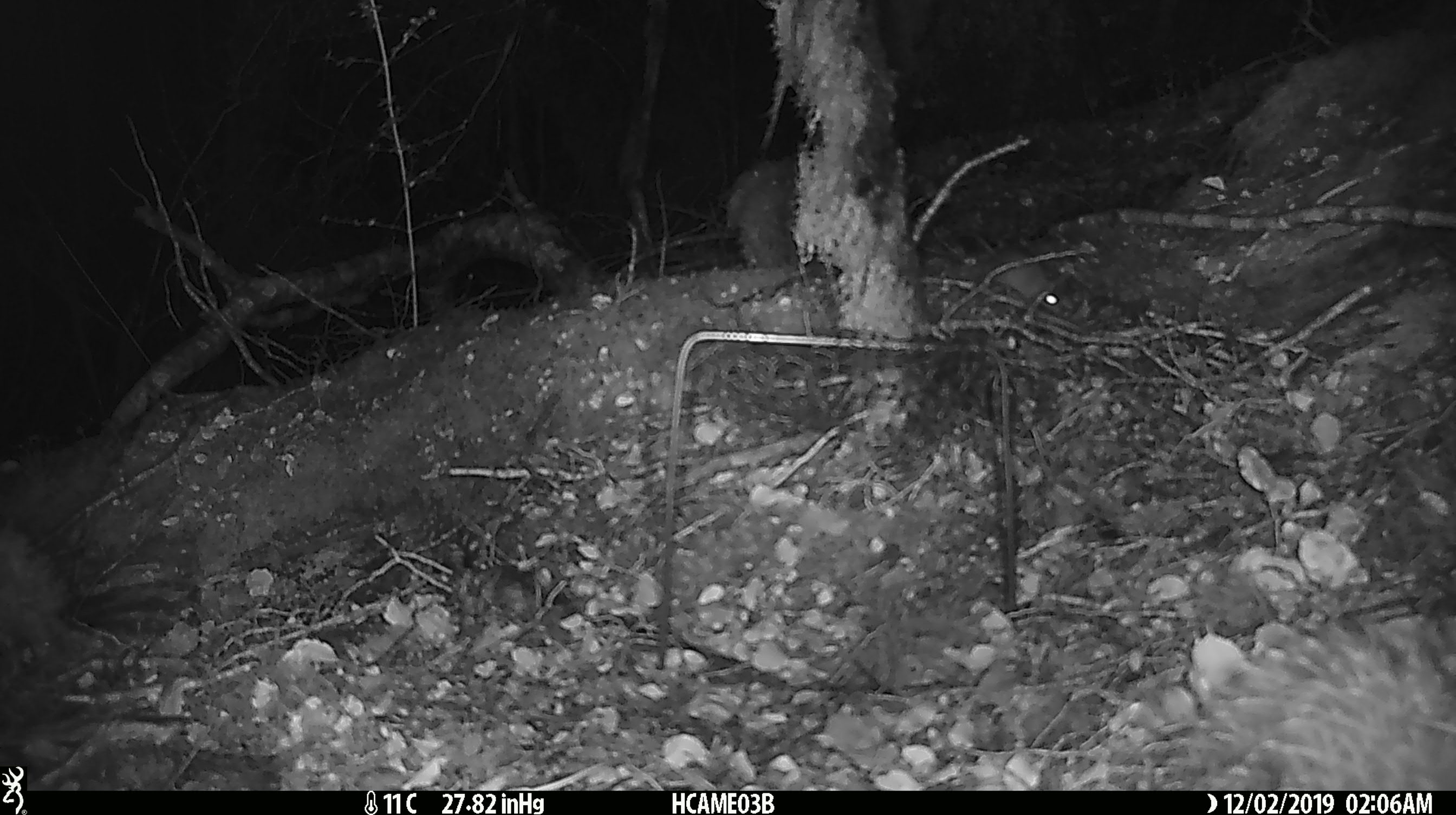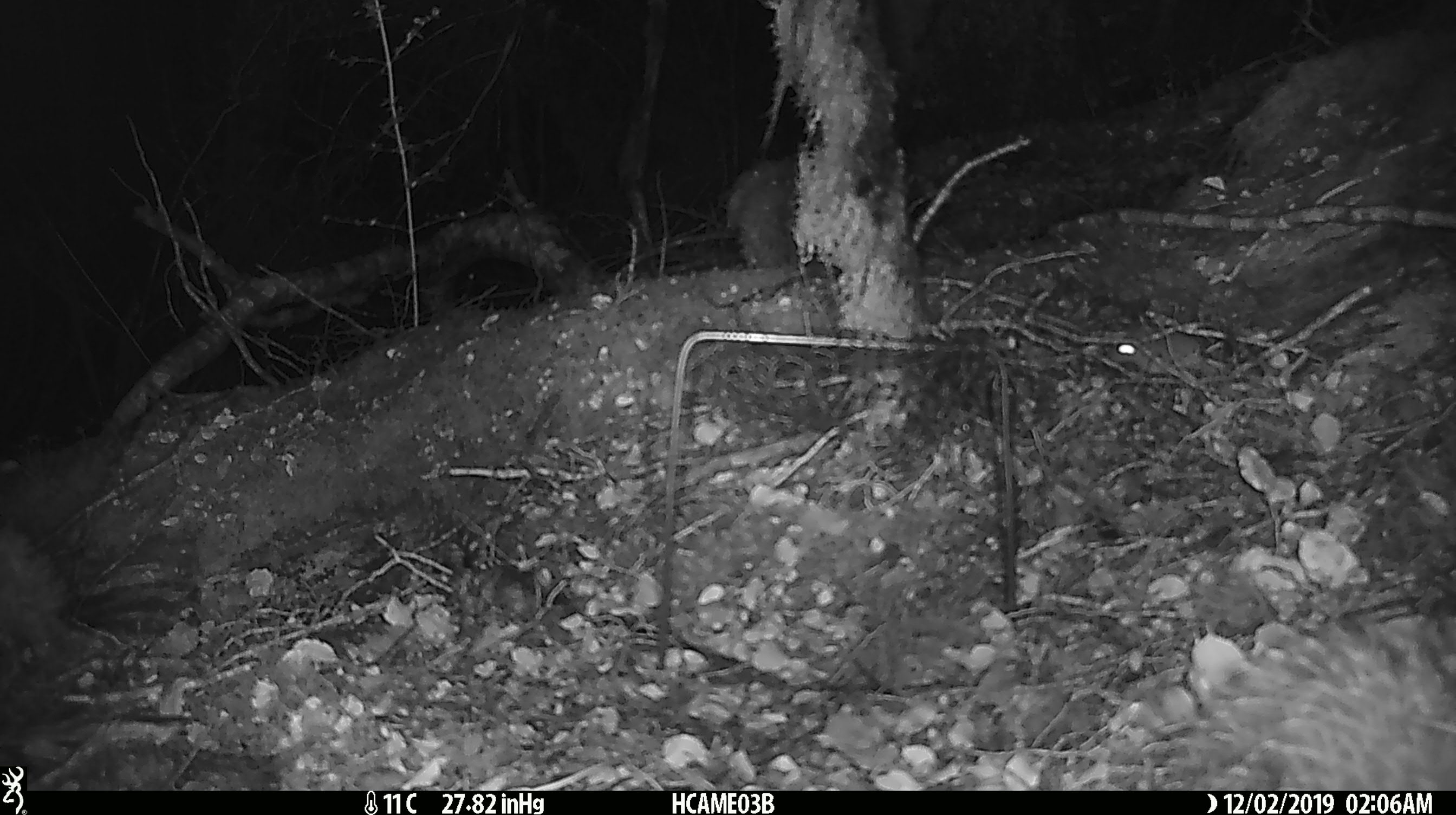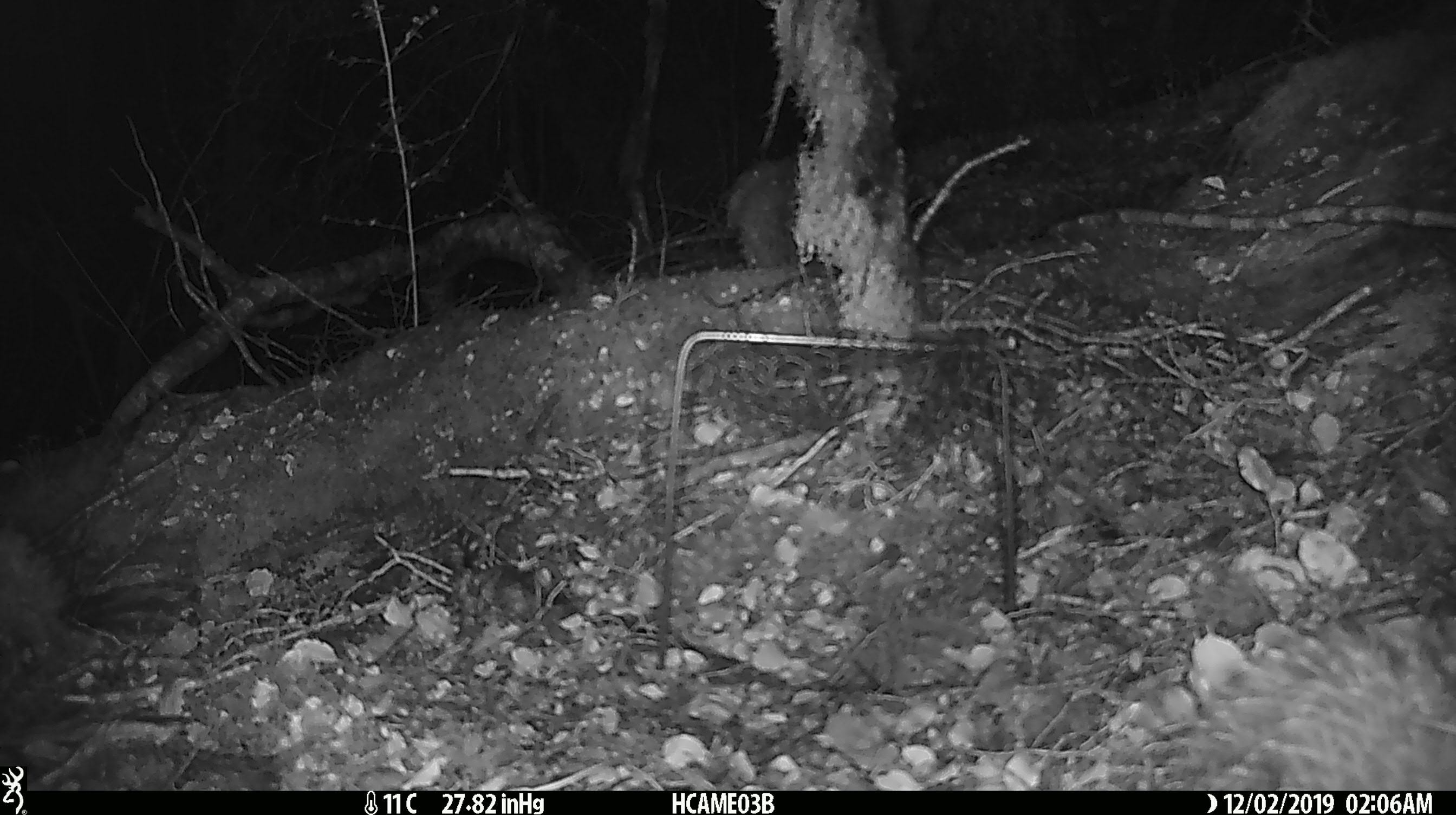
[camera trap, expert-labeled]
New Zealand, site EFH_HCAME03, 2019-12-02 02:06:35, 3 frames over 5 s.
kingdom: Animalia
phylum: Chordata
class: Mammalia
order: Rodentia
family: Muridae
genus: Mus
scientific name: Mus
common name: mouse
Mouse (Mus).